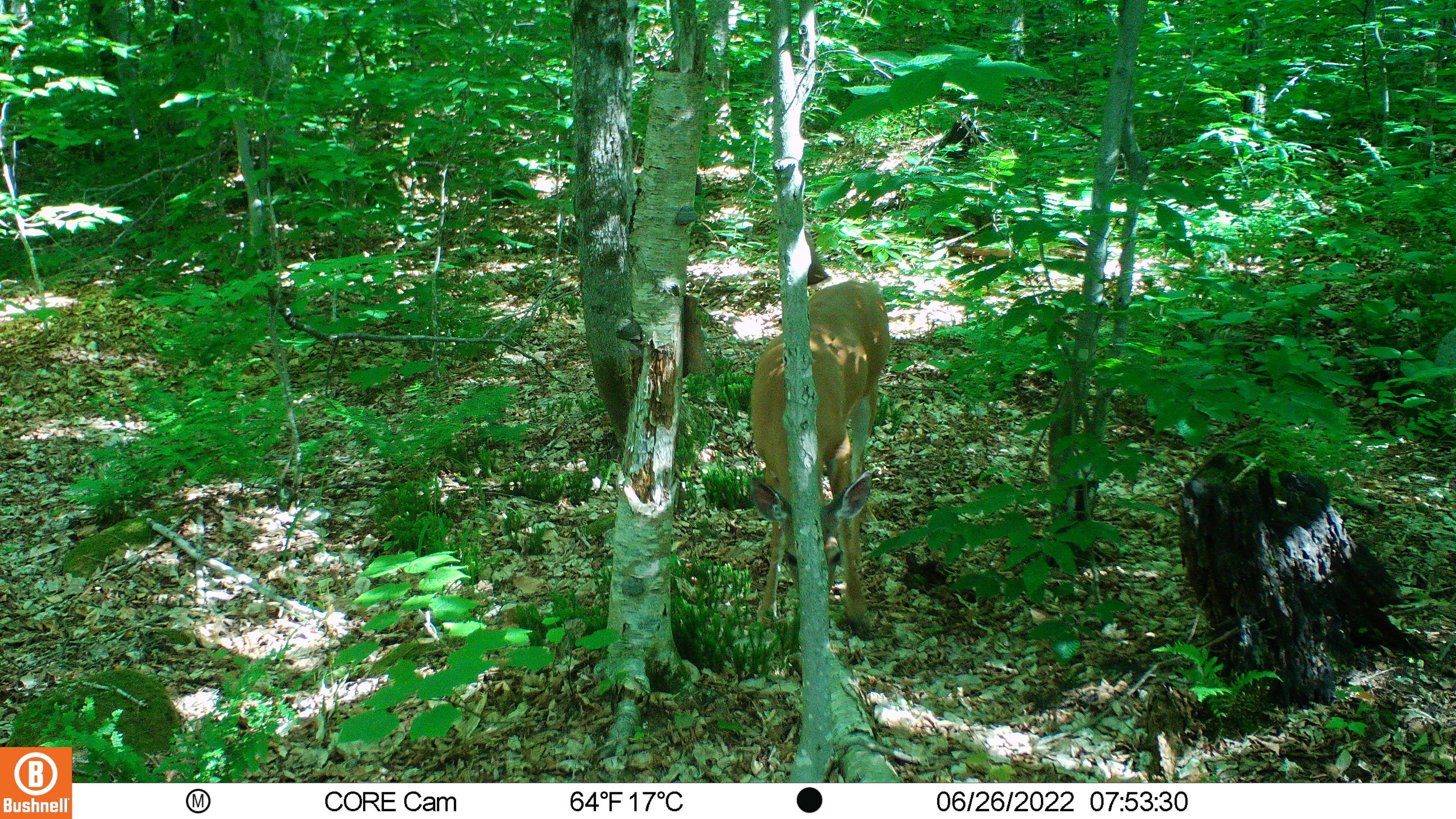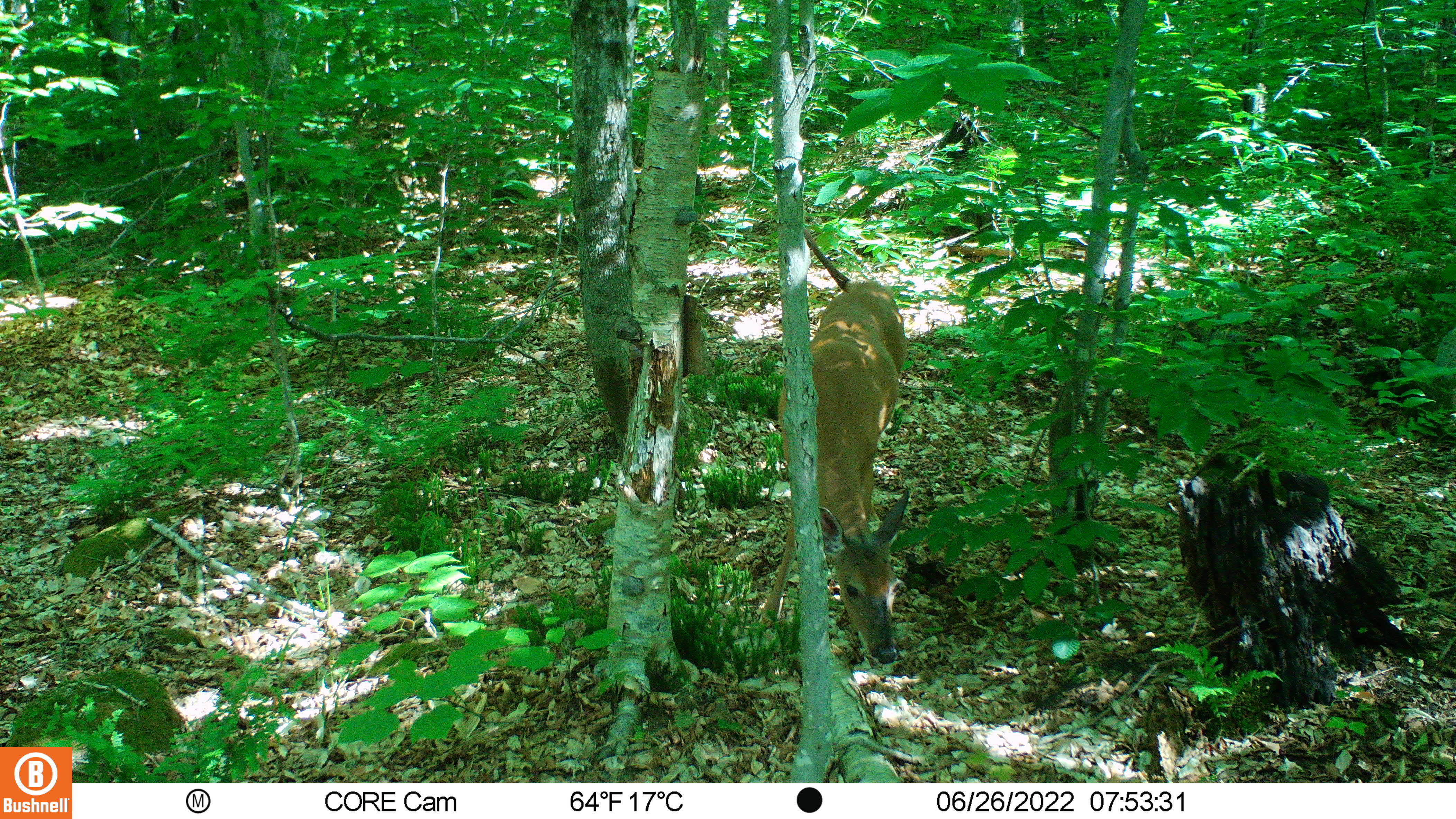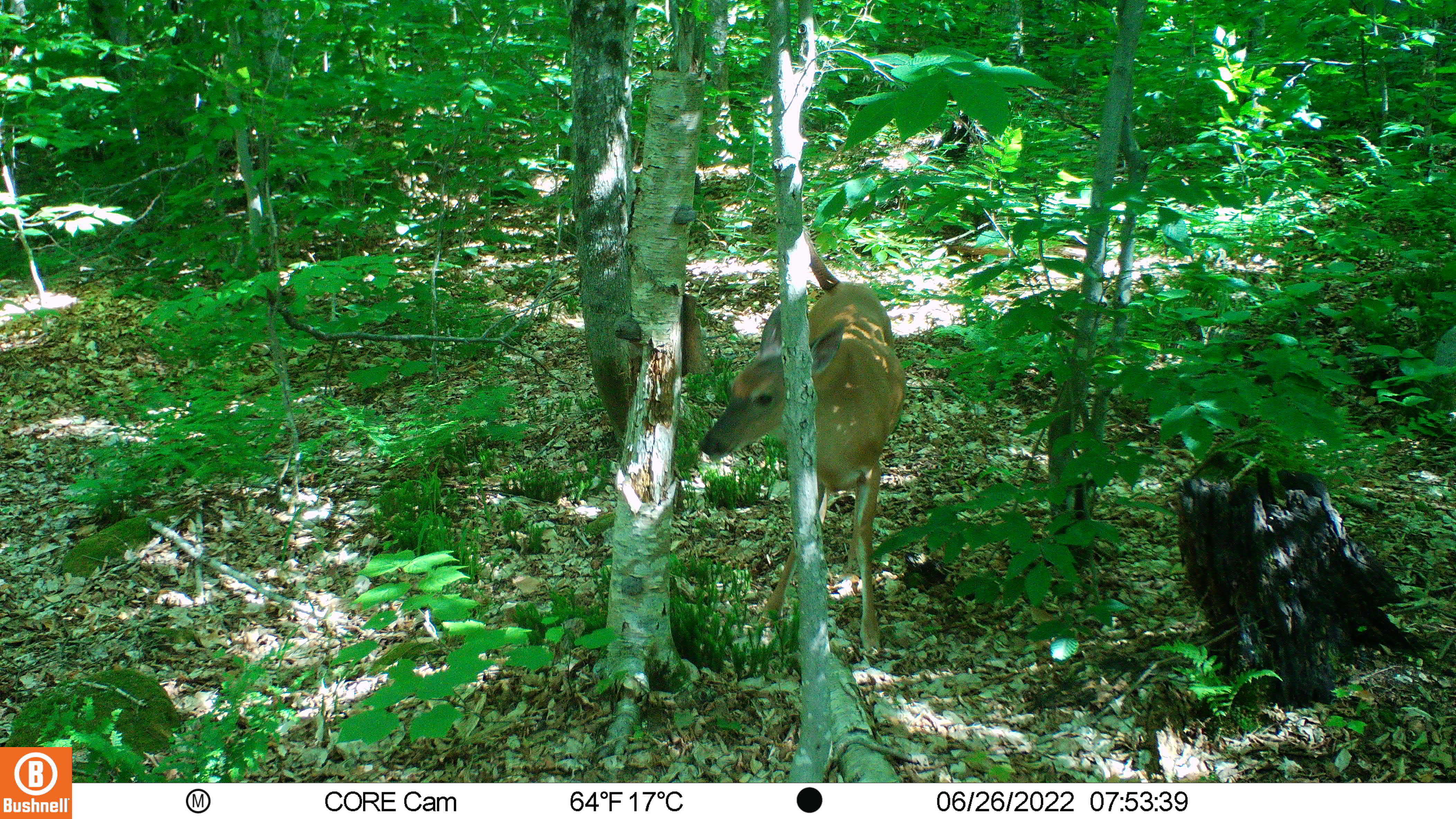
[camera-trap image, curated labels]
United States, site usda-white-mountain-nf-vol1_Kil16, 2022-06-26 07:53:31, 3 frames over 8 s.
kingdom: Animalia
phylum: Chordata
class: Mammalia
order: Artiodactyla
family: Cervidae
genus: Odocoileus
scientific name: Odocoileus virginianus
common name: white-tailed deer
White-tailed deer (Odocoileus virginianus).